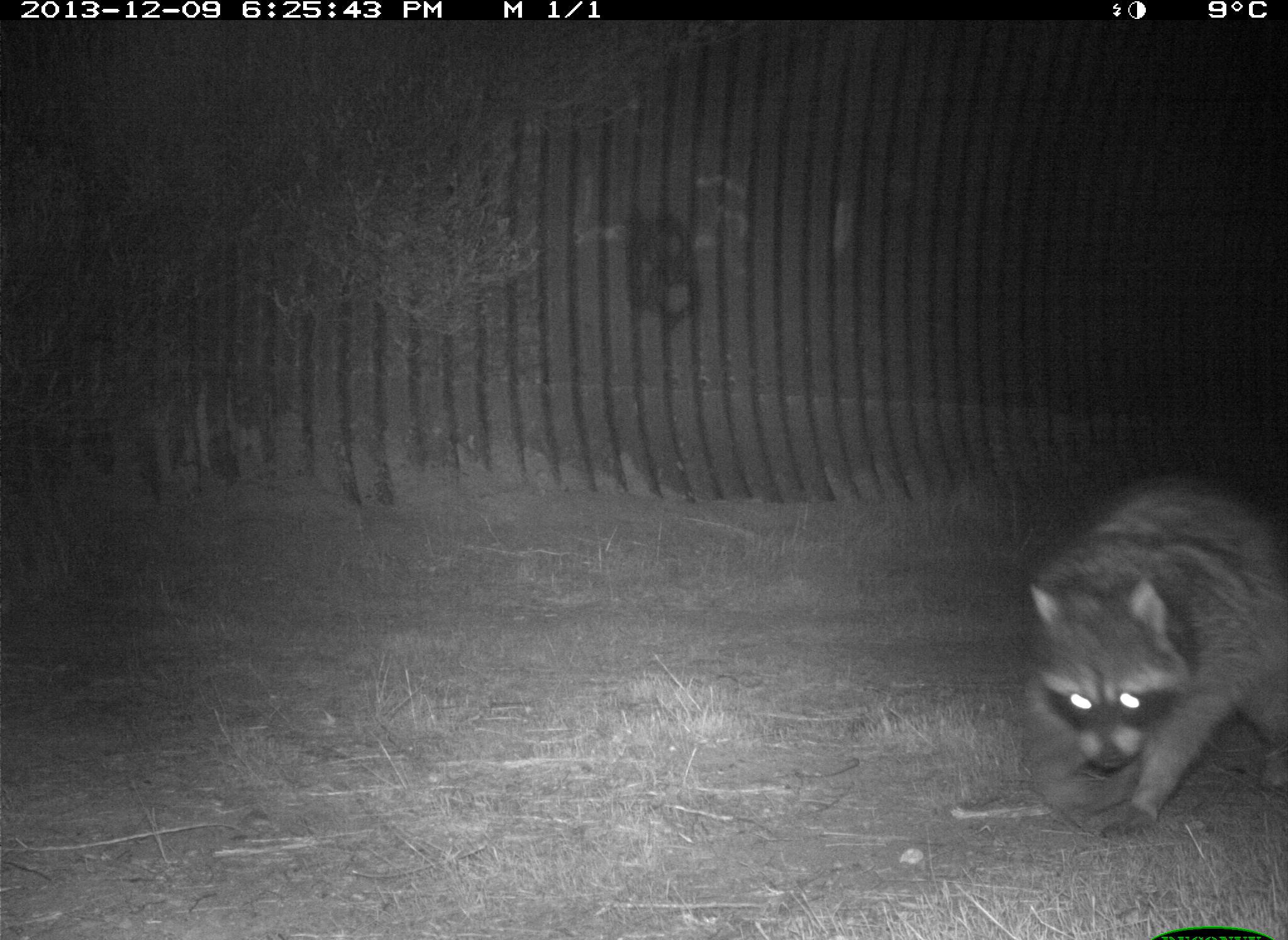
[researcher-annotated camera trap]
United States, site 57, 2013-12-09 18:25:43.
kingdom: Animalia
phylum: Chordata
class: Mammalia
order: Carnivora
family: Procyonidae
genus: Procyon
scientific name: Procyon lotor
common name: raccoon